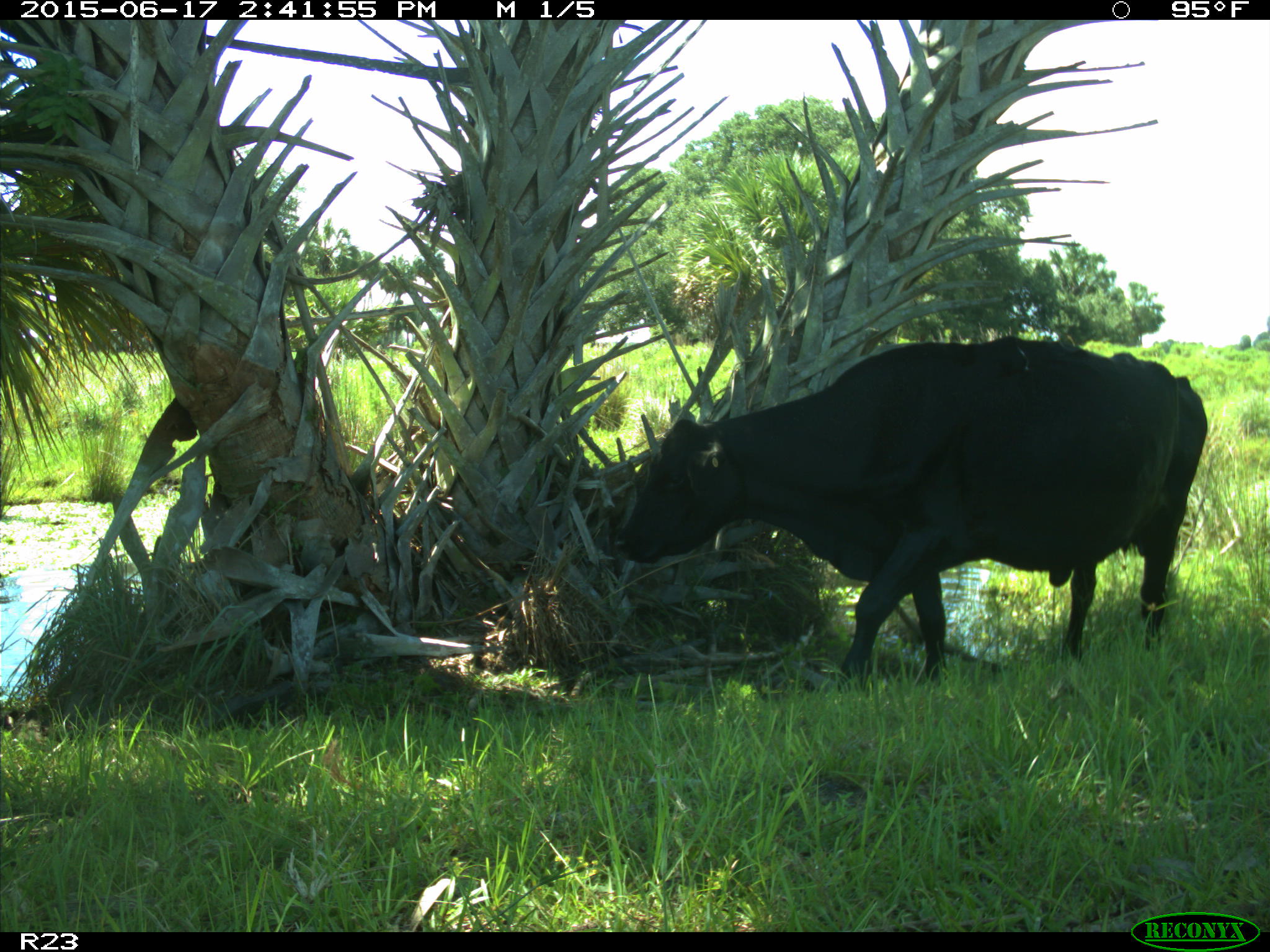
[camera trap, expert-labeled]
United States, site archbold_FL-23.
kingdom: Animalia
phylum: Chordata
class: Mammalia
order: Artiodactyla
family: Bovidae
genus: Bos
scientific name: Bos taurus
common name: domestic cow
Bos taurus (domestic cow).